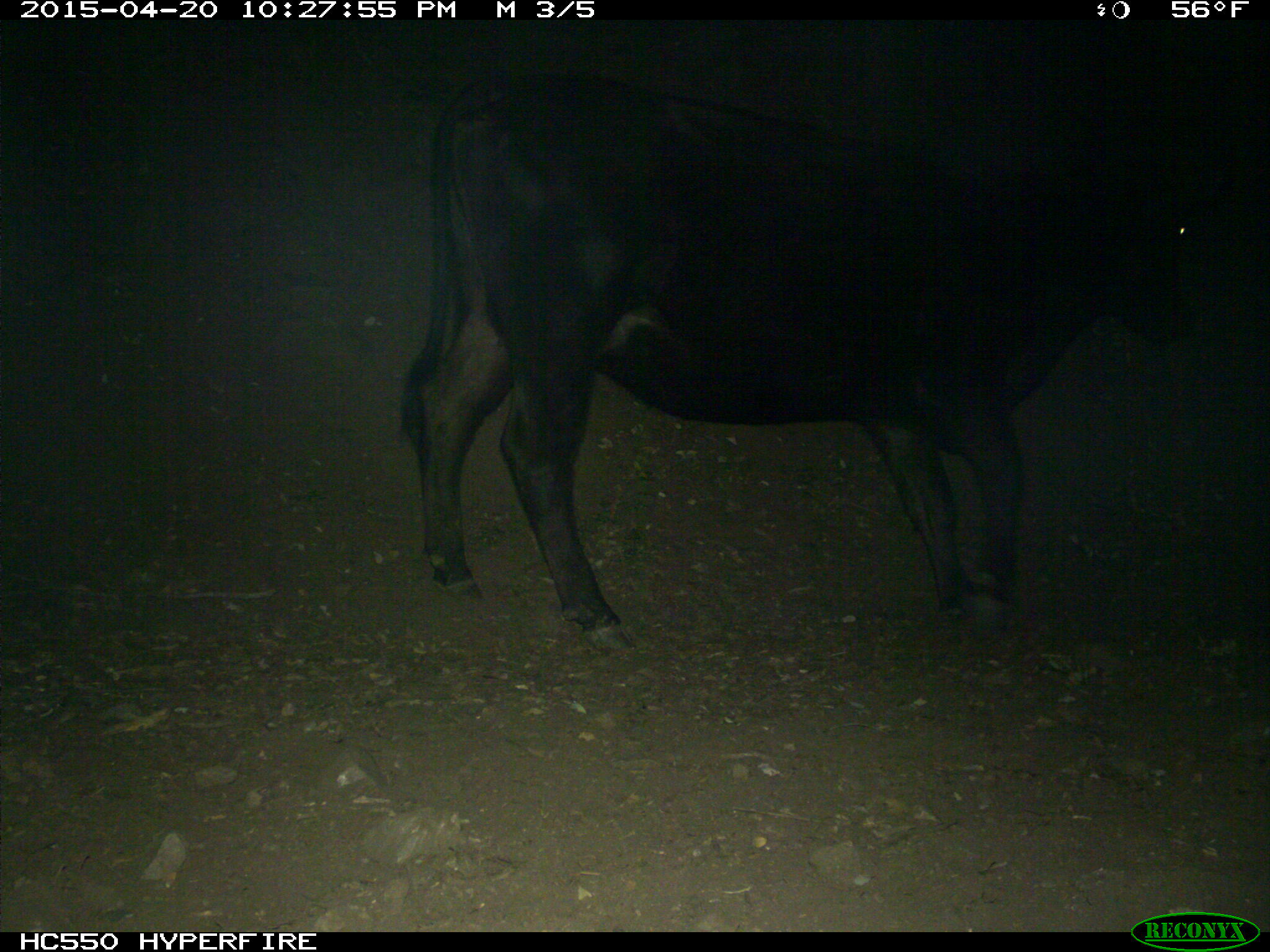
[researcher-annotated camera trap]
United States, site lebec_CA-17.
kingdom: Animalia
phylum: Chordata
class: Mammalia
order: Artiodactyla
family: Bovidae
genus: Bos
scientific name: Bos taurus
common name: domestic cow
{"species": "Bos taurus (domestic cow)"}